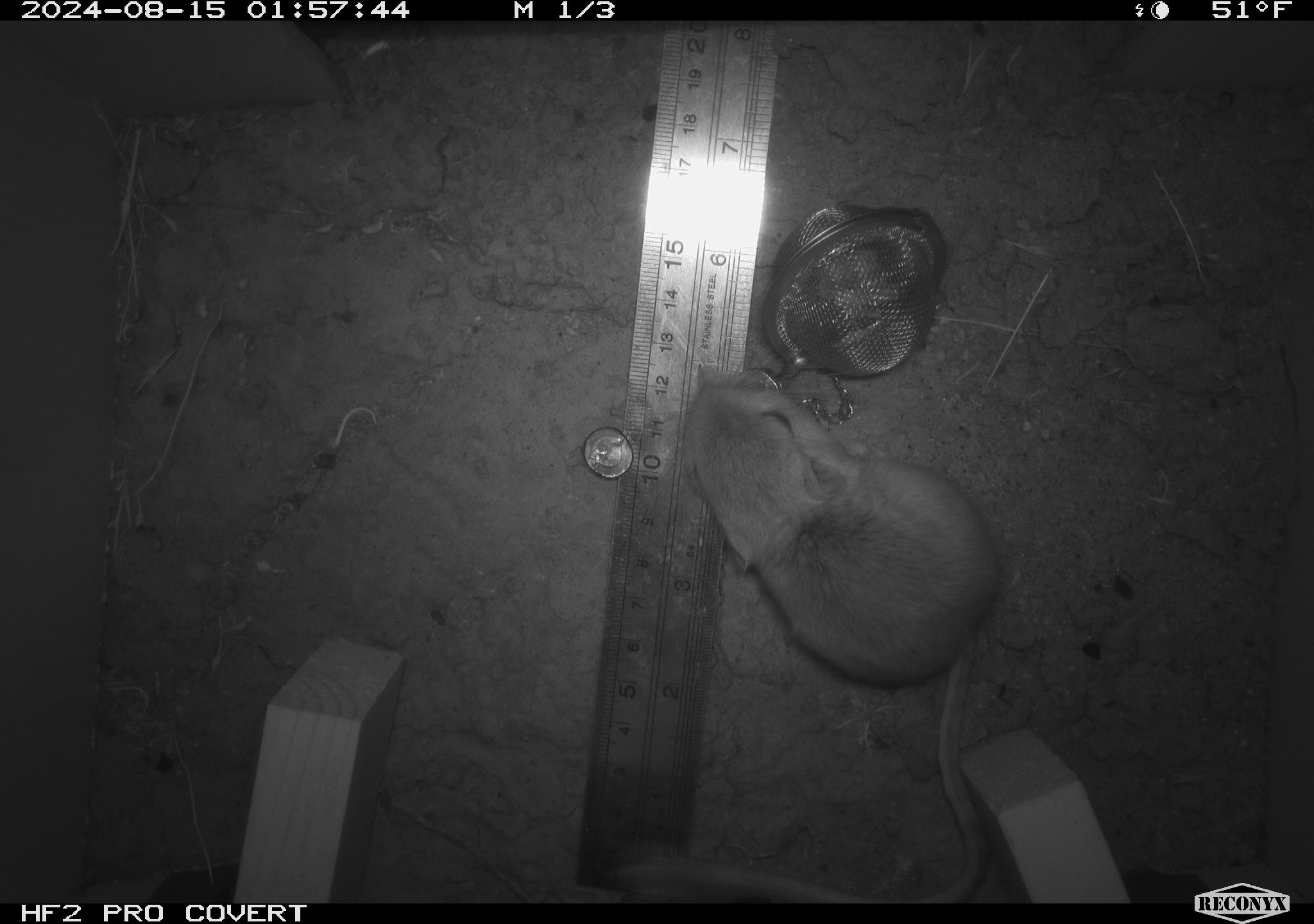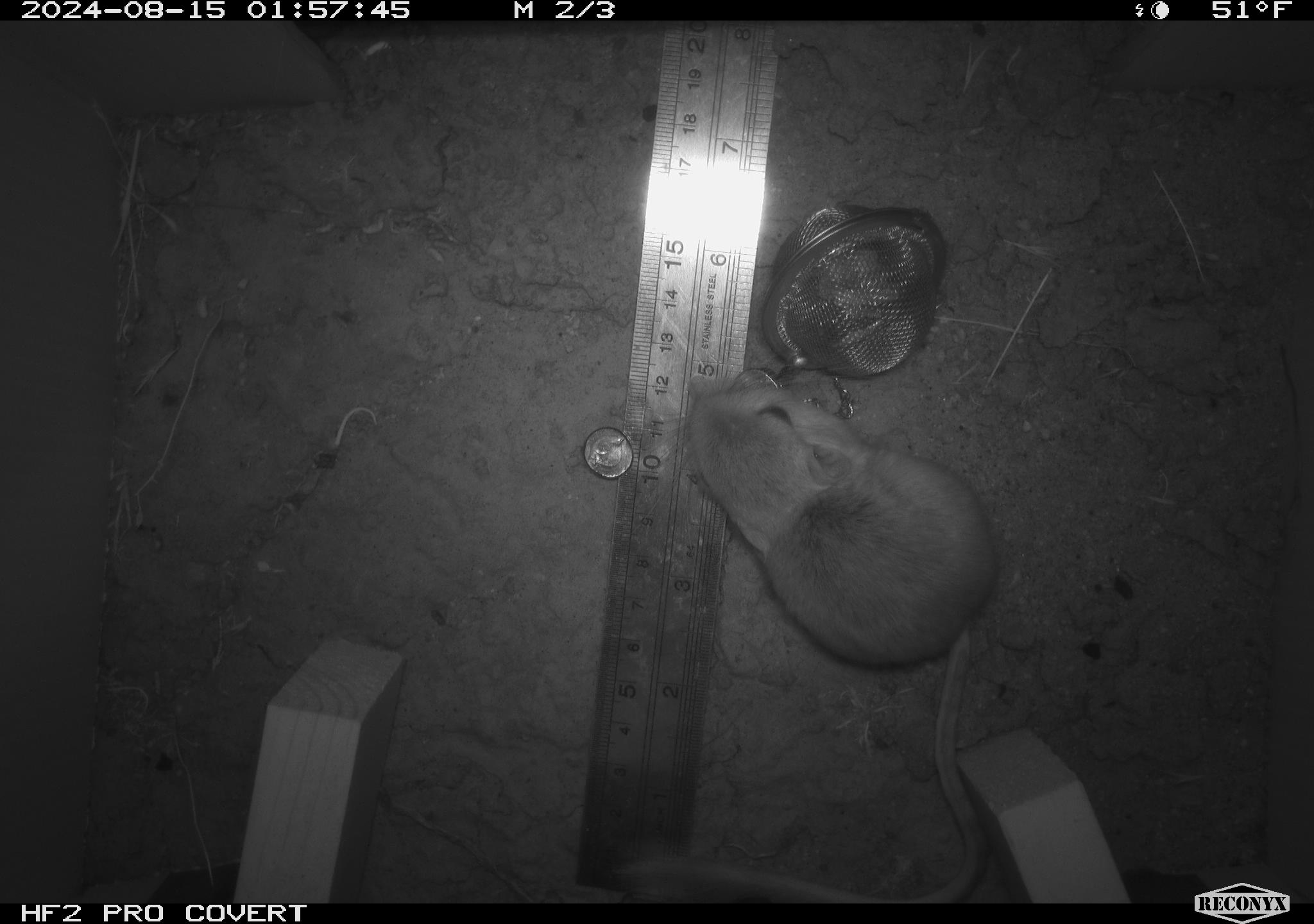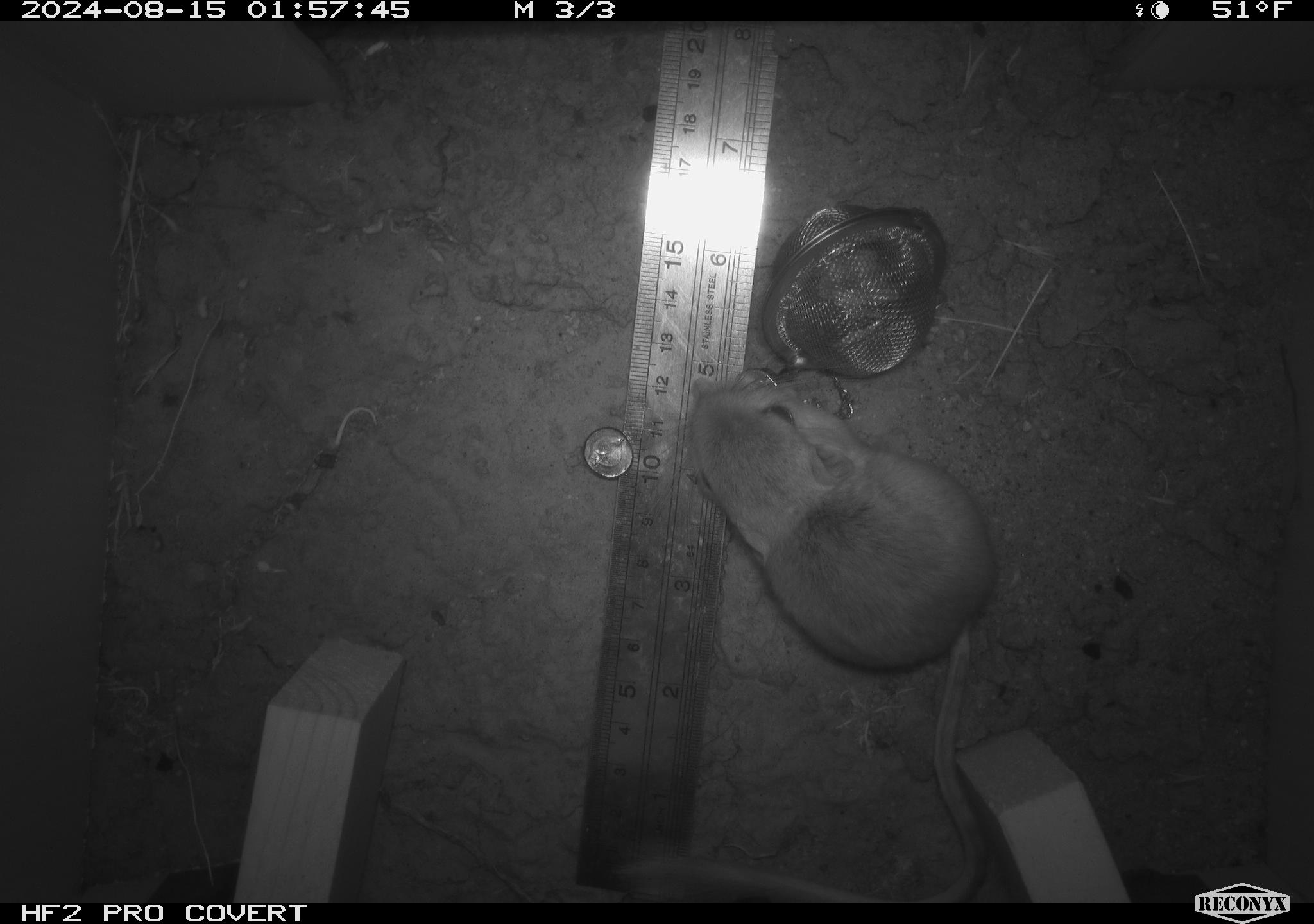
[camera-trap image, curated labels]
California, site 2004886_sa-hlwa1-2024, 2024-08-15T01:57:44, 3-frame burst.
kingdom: Animalia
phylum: Chordata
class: Mammalia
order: Rodentia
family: Heteromyidae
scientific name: Heteromyidae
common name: kangaroo rats and pocket mice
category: heteromyidae family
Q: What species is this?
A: Heteromyidae family (kangaroo rats and pocket mice) (Heteromyidae).